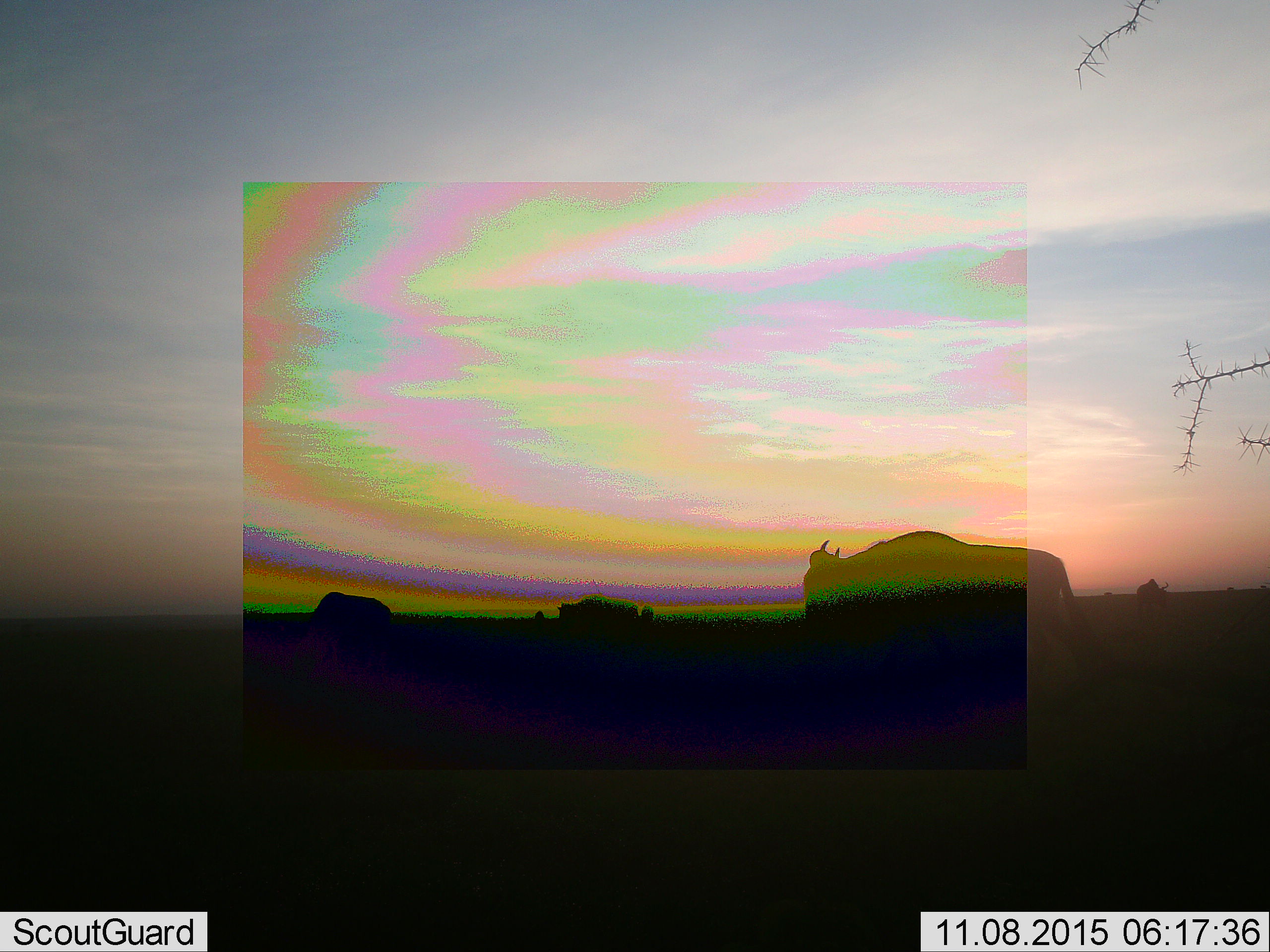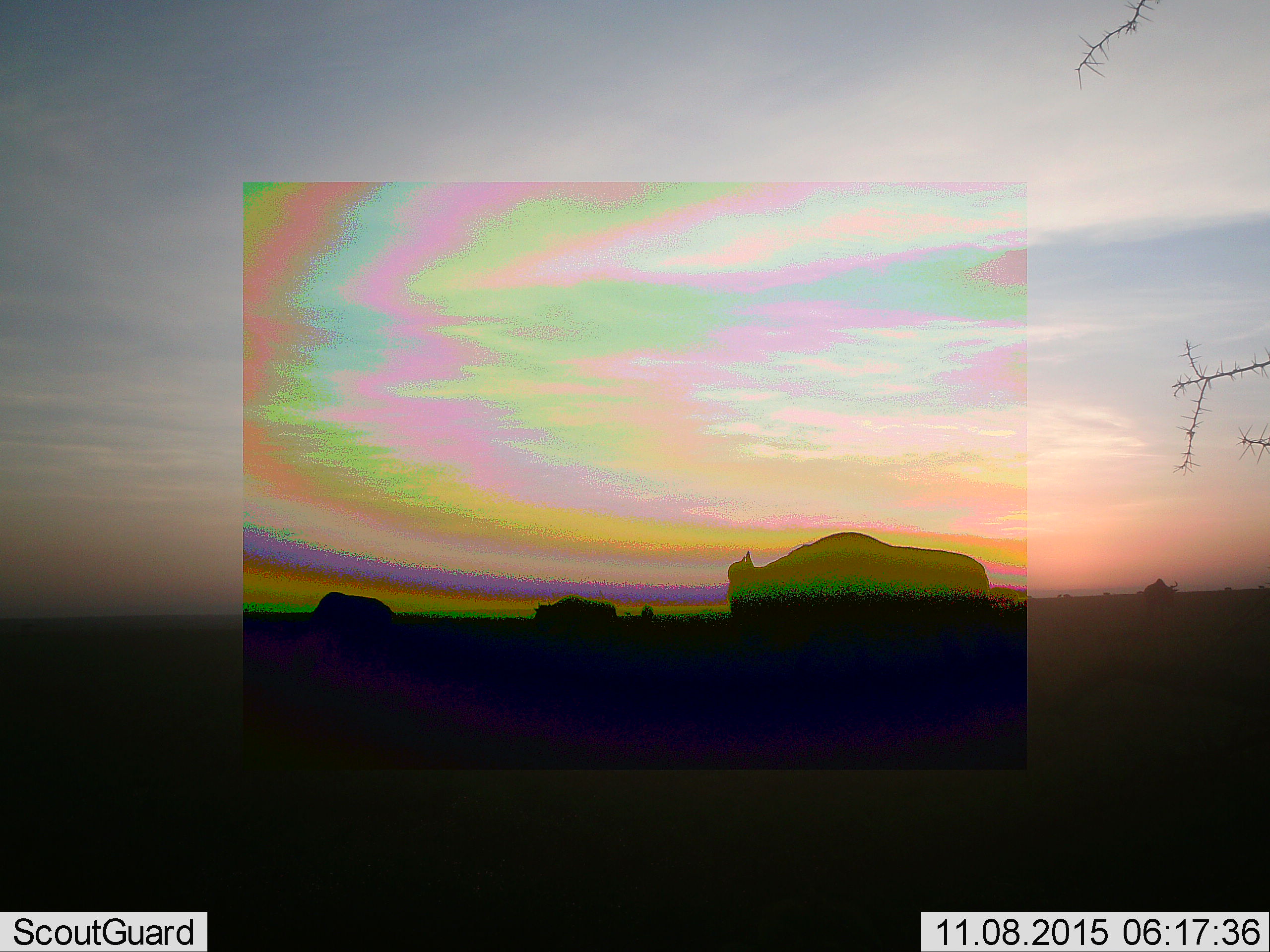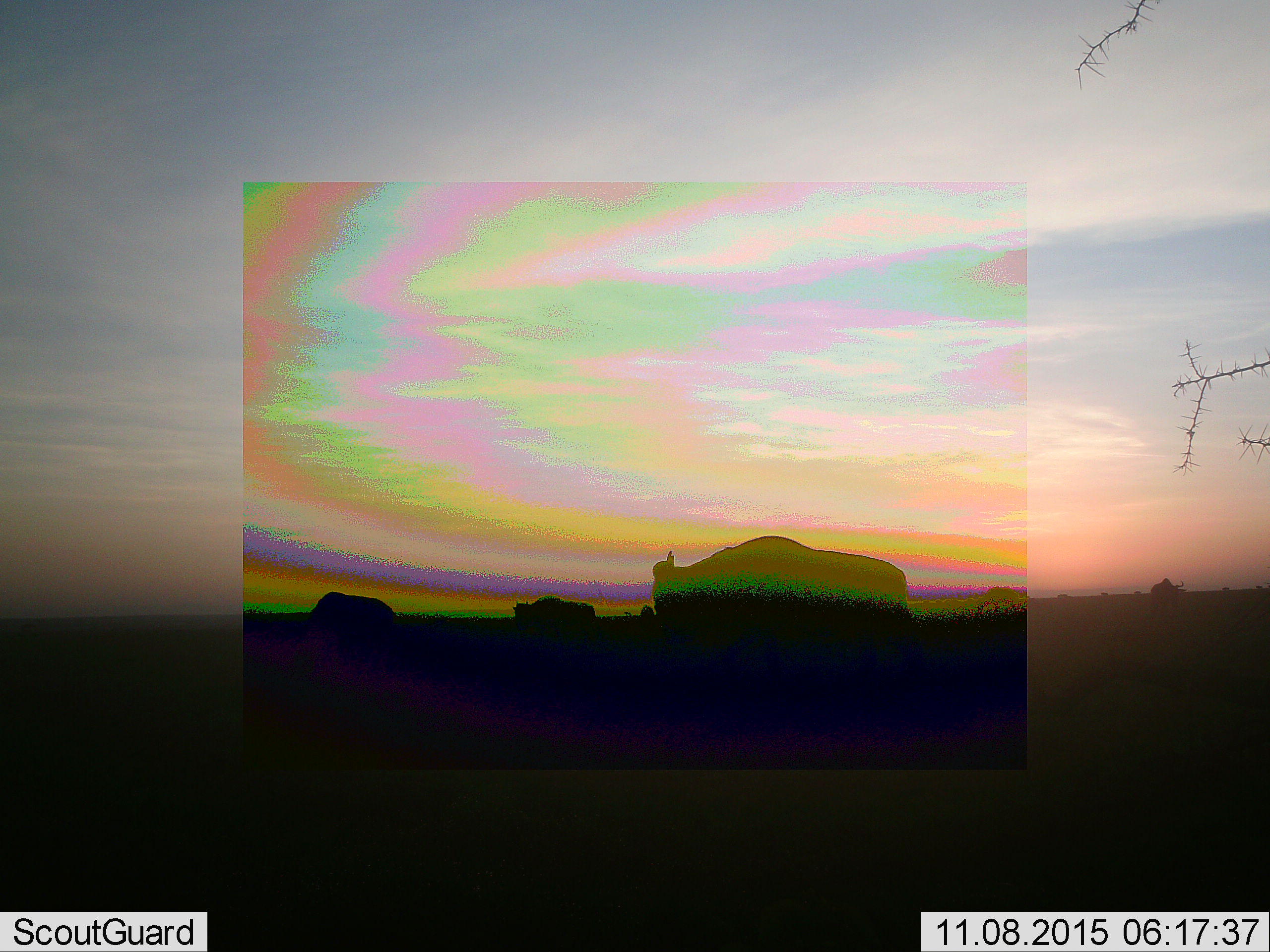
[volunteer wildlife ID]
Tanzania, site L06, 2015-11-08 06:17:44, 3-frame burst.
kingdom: Animalia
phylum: Chordata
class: Mammalia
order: Artiodactyla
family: Bovidae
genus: Connochaetes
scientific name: Connochaetes taurinus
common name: blue wildebeest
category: wildebeest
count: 4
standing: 29%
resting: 0%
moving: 86%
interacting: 0%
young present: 0%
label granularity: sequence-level